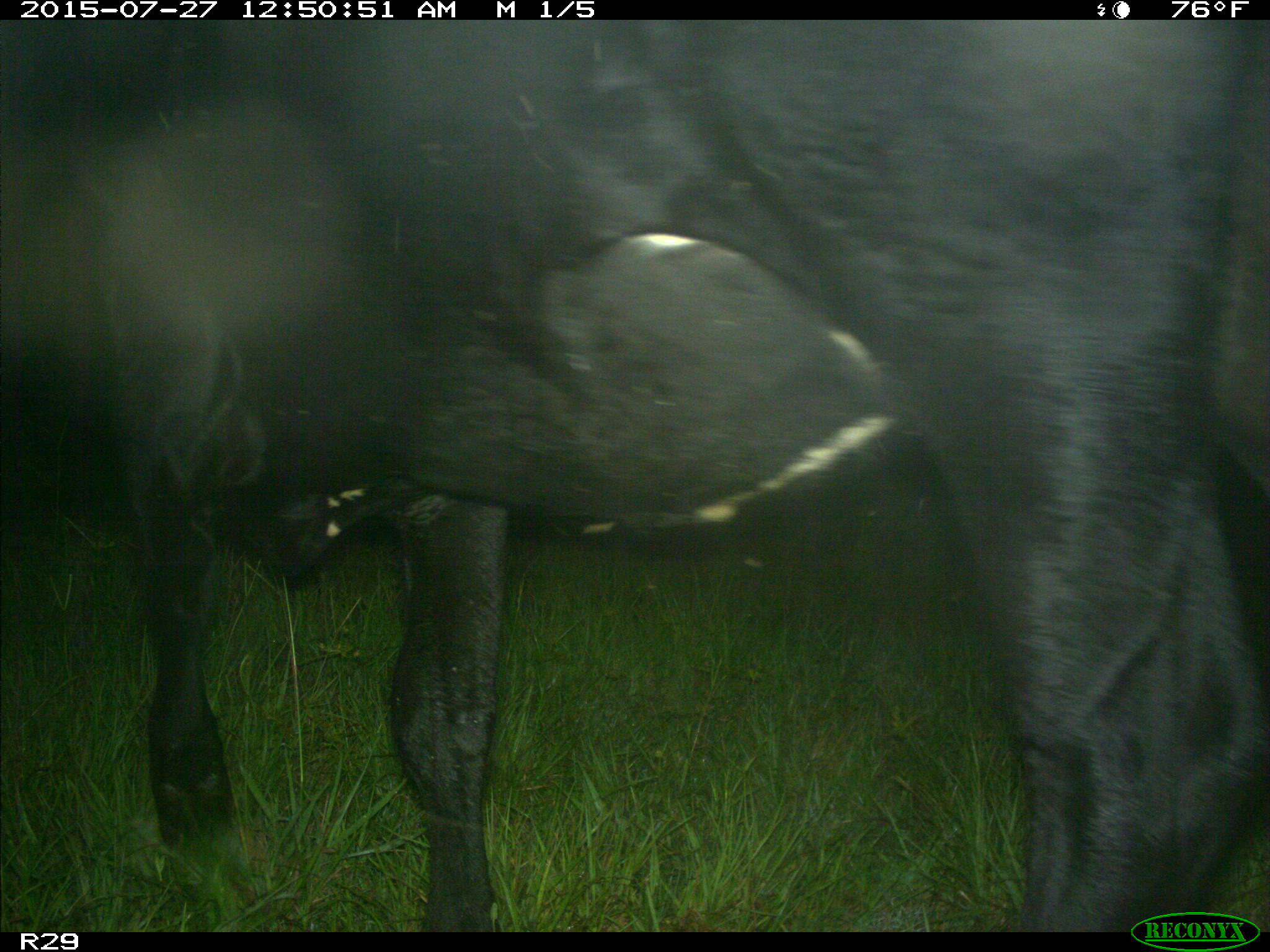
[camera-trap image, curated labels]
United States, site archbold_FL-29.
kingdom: Animalia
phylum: Chordata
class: Mammalia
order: Artiodactyla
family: Bovidae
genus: Bos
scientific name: Bos taurus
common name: domestic cow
Bos taurus (domestic cow).